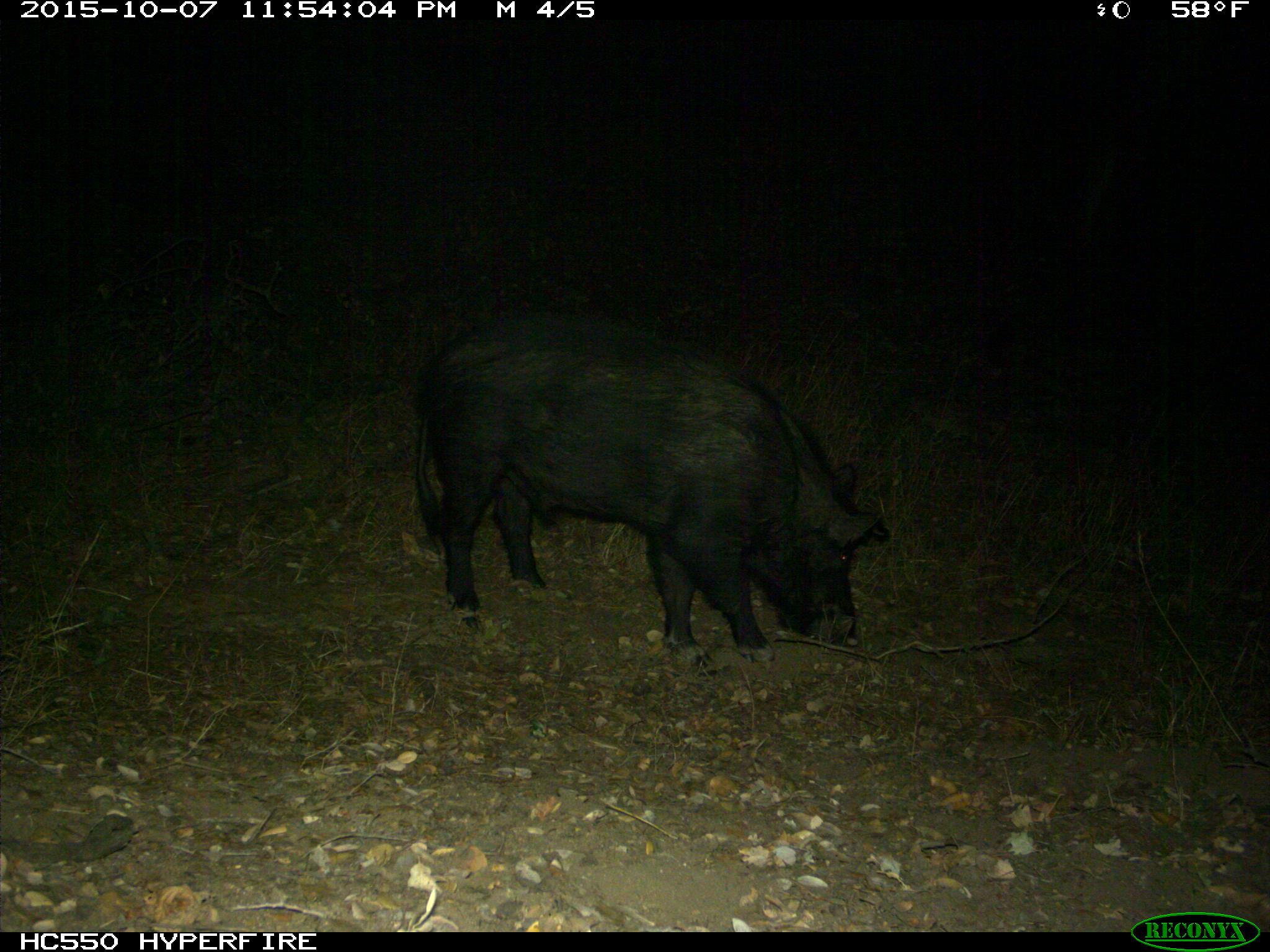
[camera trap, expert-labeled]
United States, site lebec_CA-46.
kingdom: Animalia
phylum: Chordata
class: Mammalia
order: Artiodactyla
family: Suidae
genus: Sus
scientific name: Sus scrofa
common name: wild boar